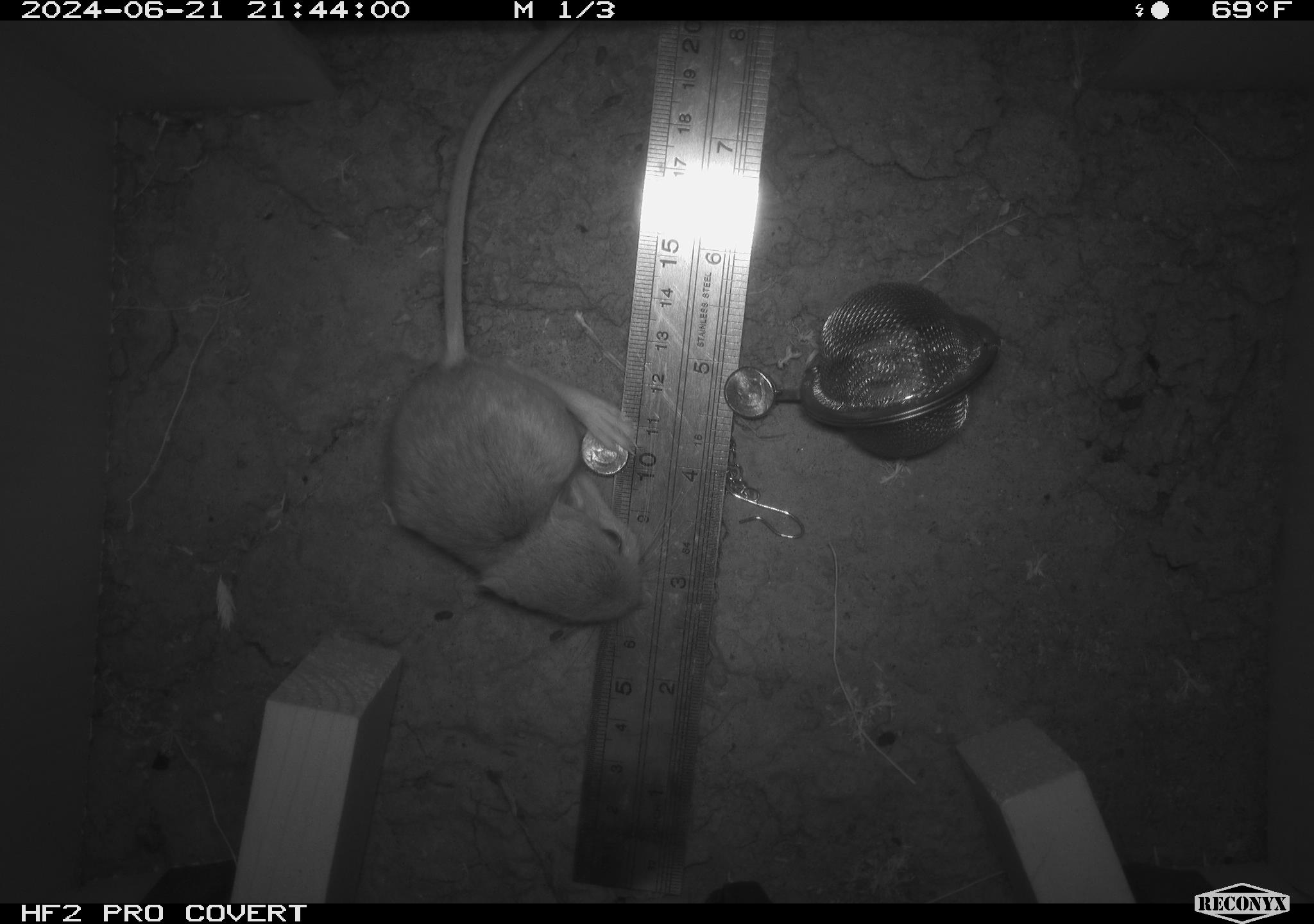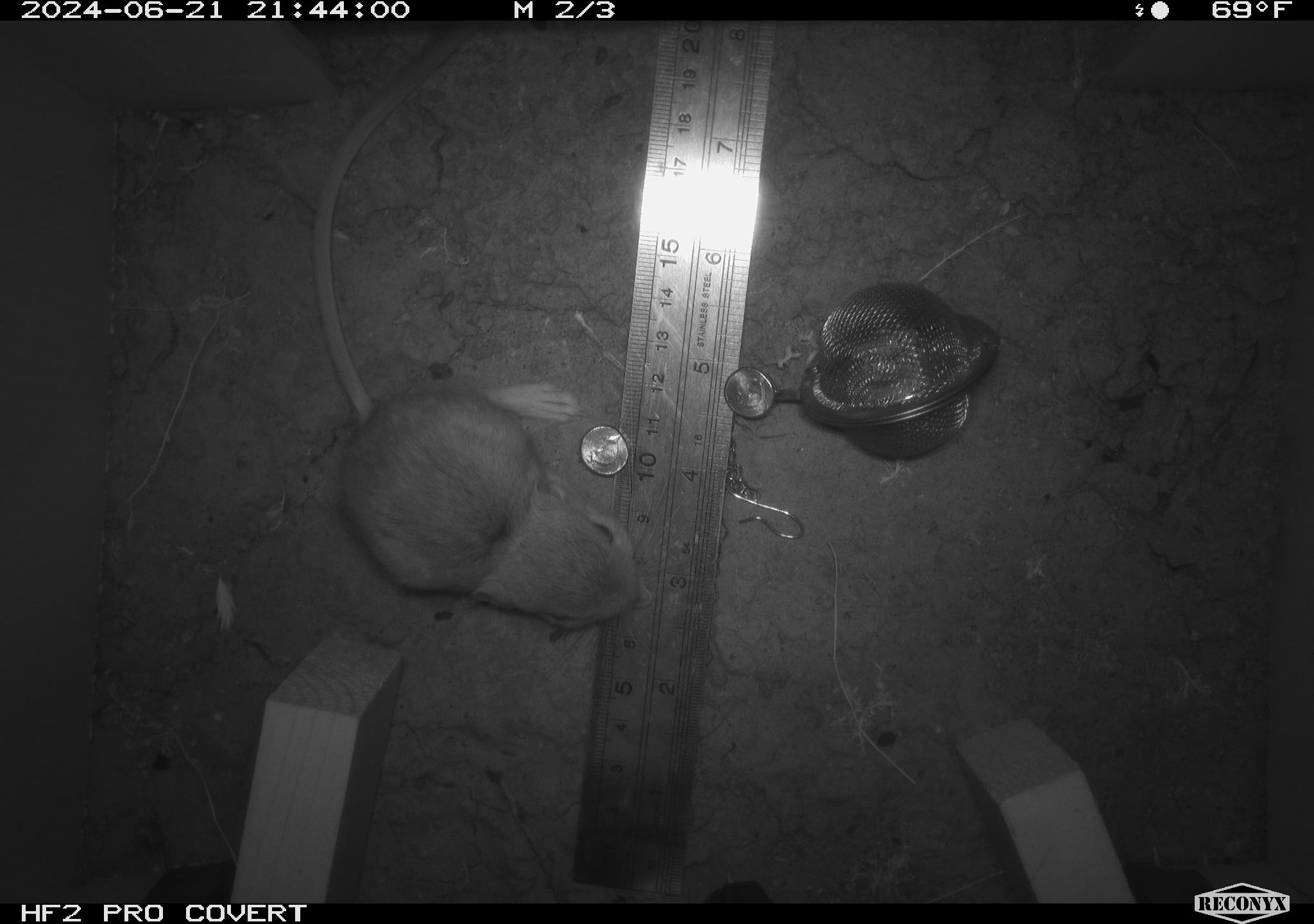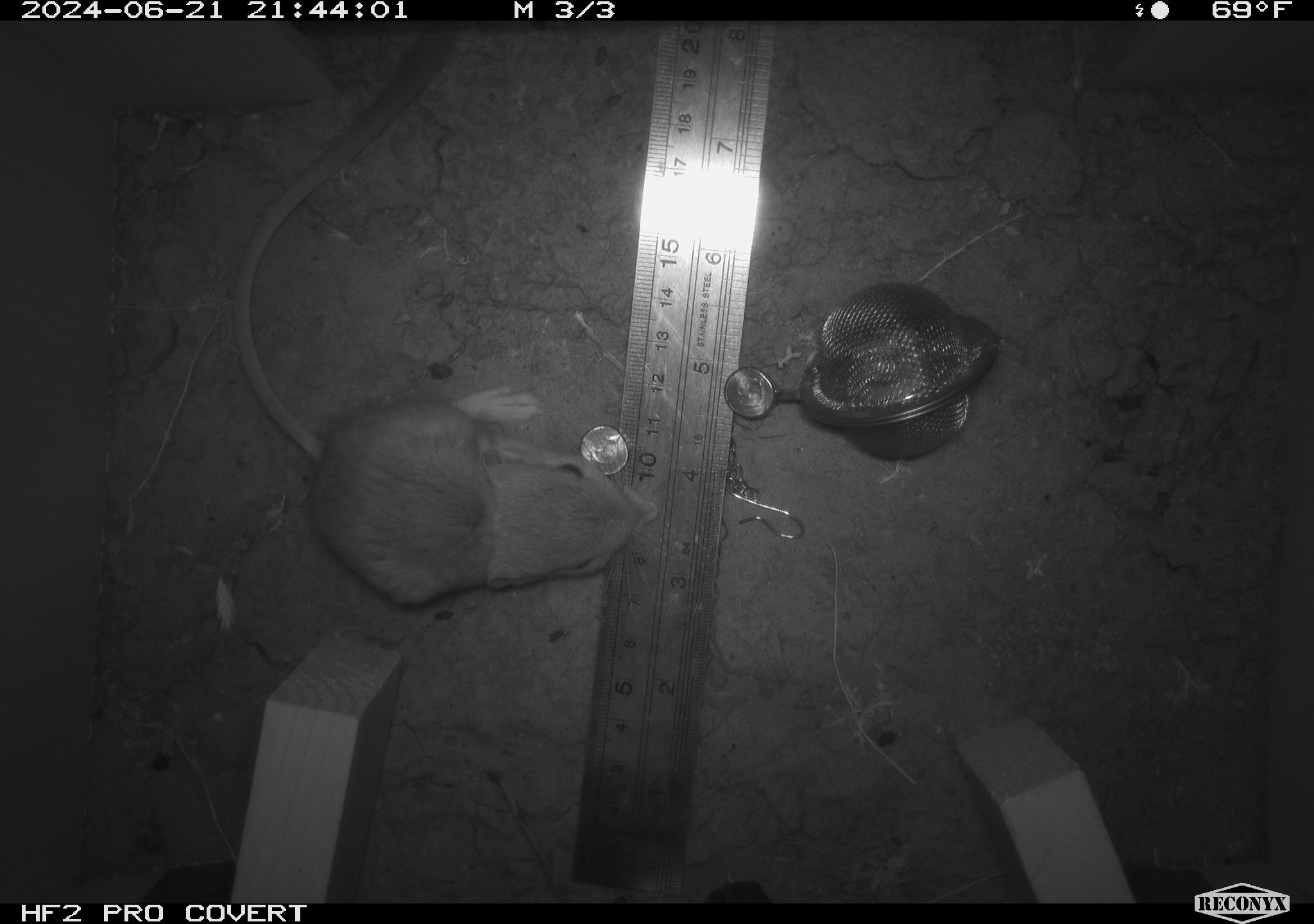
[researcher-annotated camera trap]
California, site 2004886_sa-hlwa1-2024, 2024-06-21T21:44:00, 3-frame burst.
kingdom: Animalia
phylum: Chordata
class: Mammalia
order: Rodentia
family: Heteromyidae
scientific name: Heteromyidae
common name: kangaroo rats and pocket mice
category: heteromyidae family